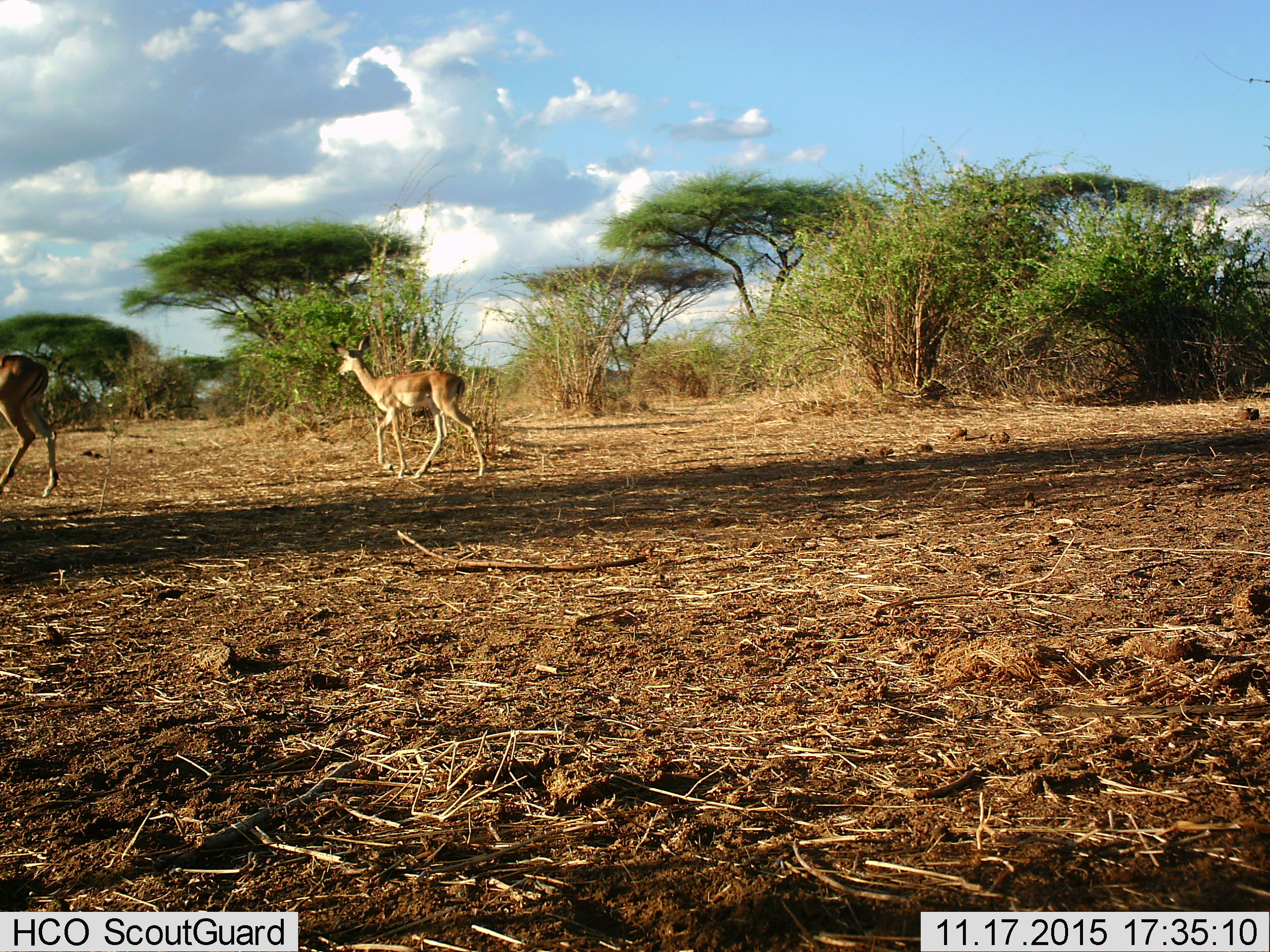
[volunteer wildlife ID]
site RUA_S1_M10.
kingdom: Animalia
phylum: Chordata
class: Mammalia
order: Artiodactyla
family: Bovidae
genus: Aepyceros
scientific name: Aepyceros melampus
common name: impala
Impala (Aepyceros melampus), count 2. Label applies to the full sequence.